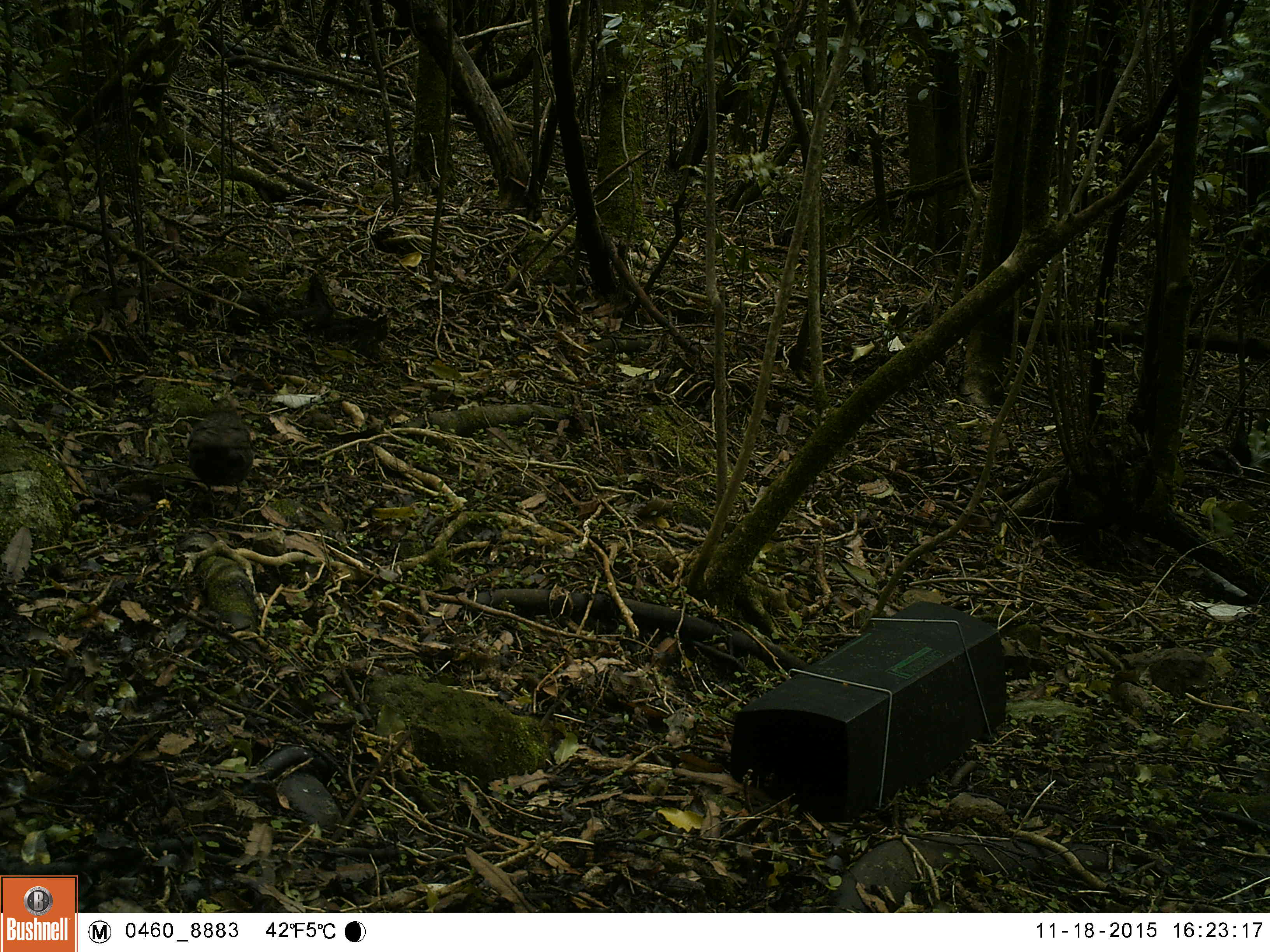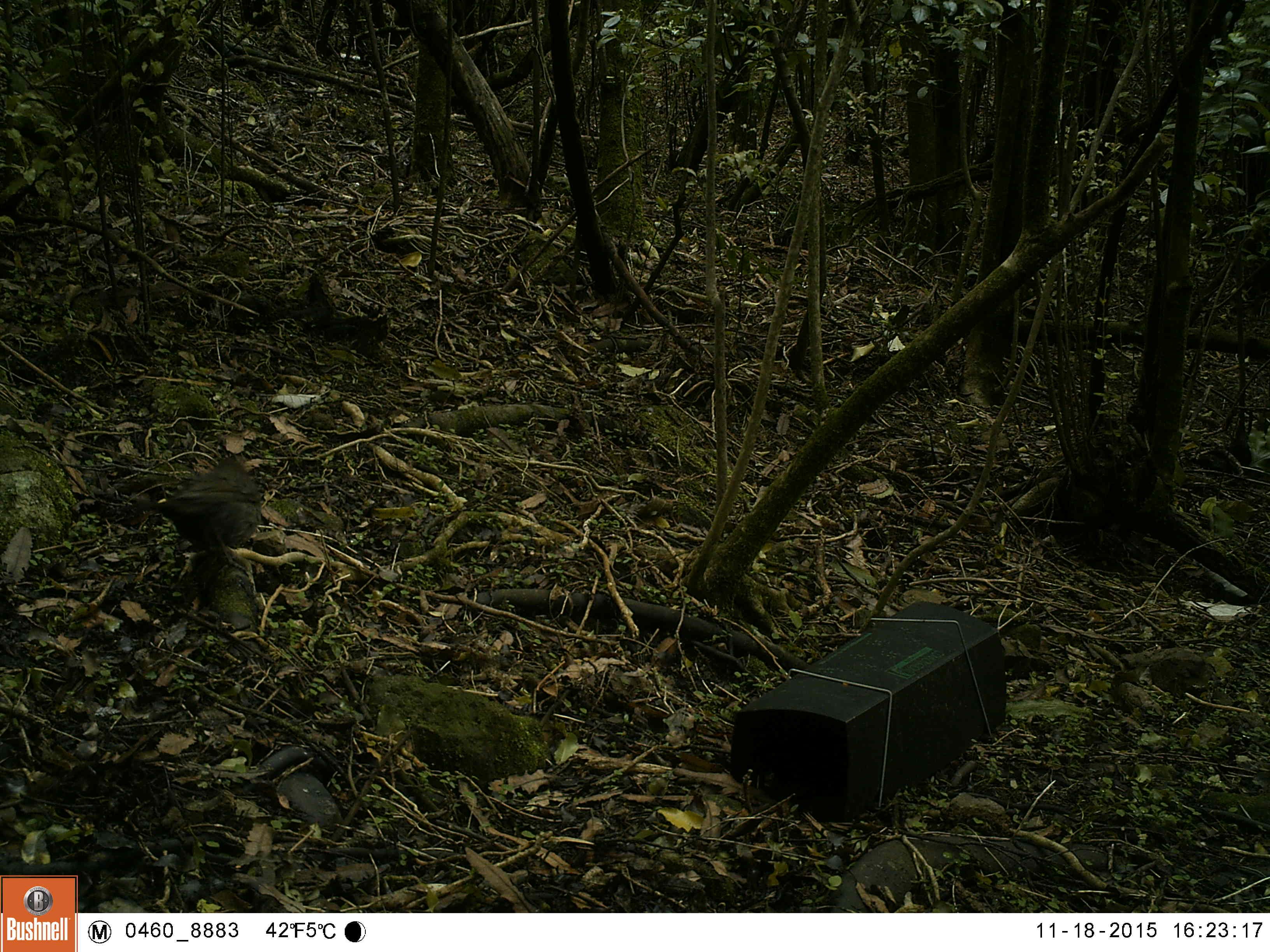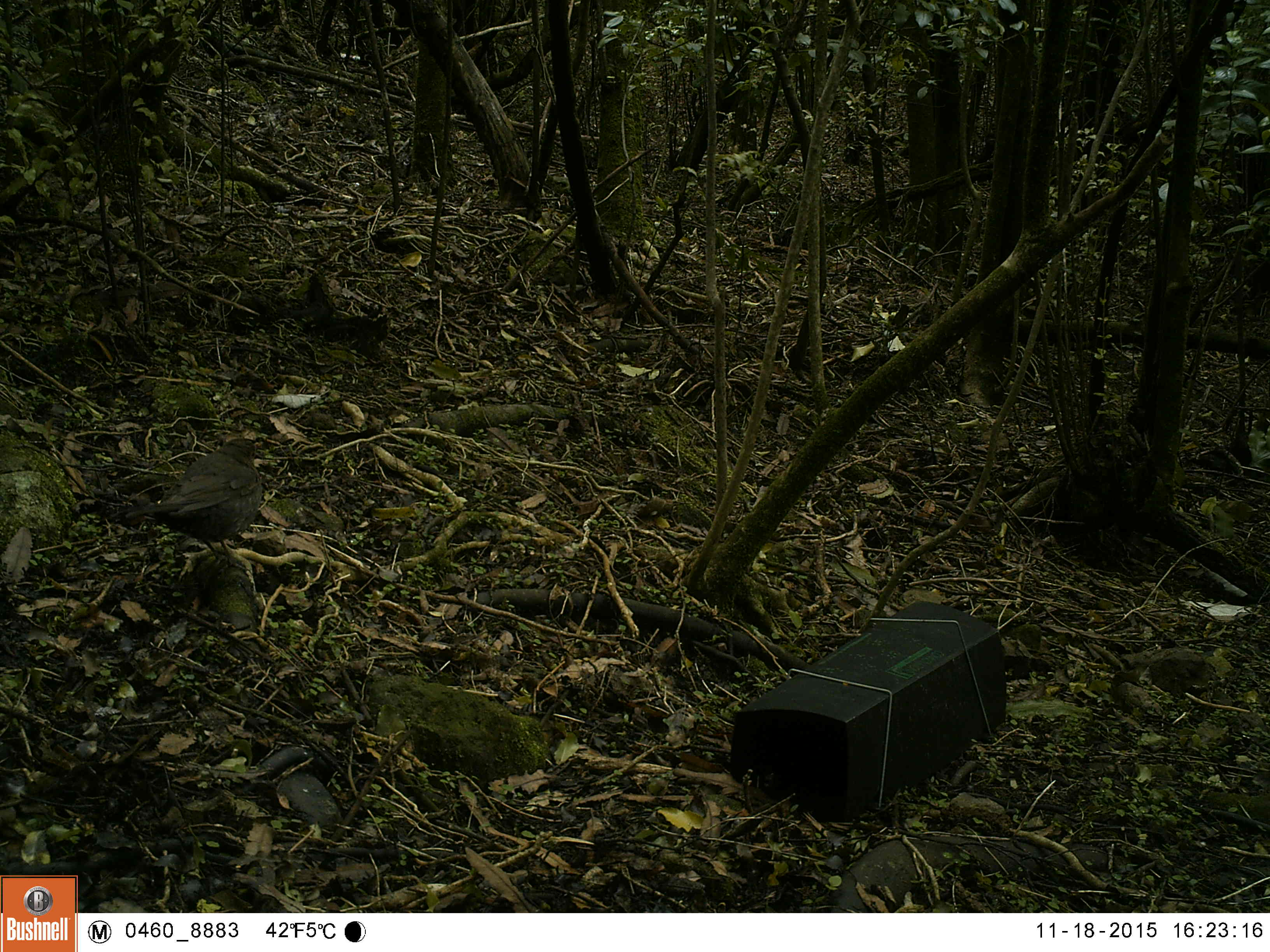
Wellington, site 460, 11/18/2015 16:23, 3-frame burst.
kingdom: Animalia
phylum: Chordata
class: Aves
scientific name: Aves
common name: bird